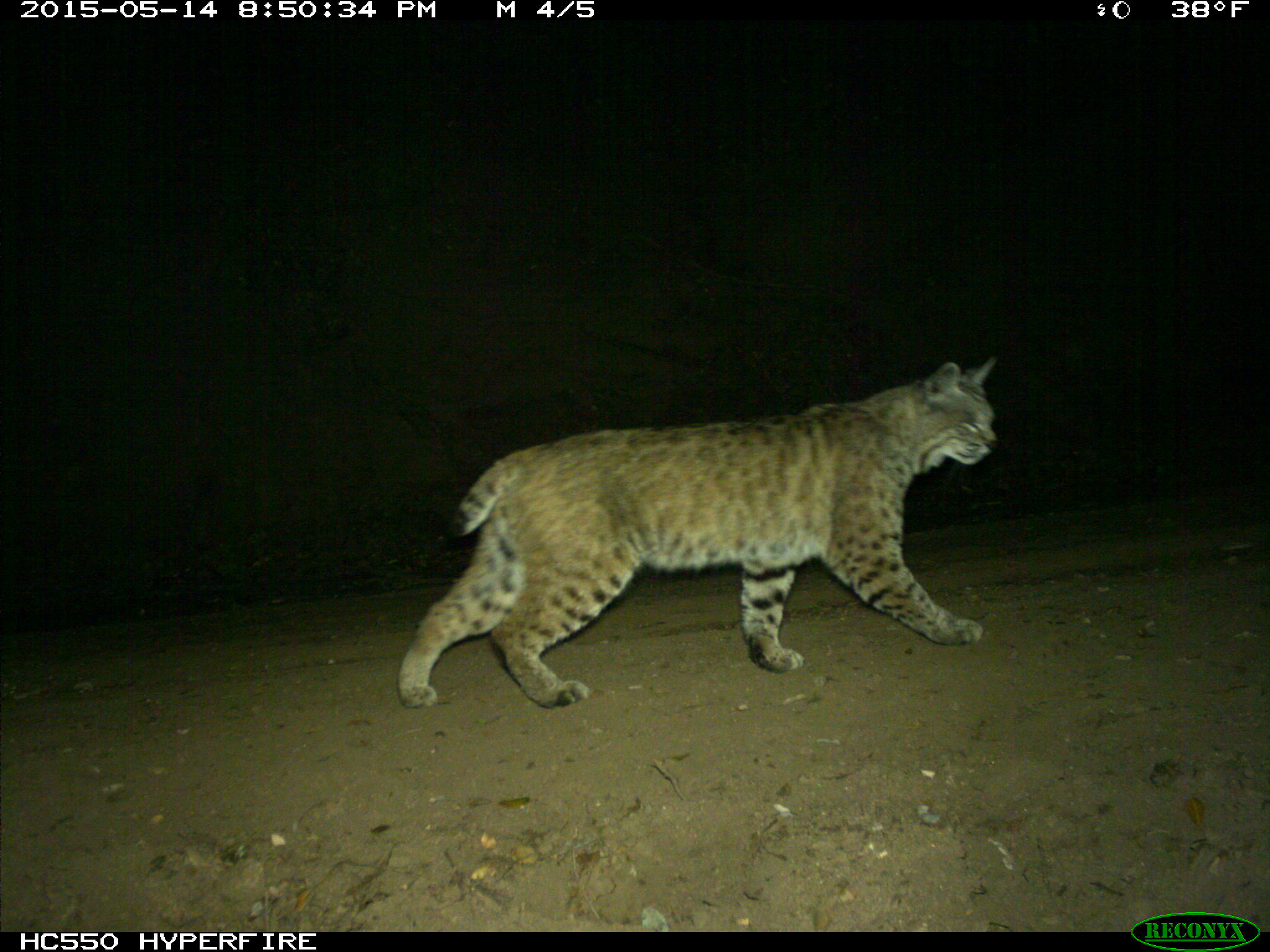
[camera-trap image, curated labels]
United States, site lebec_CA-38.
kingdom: Animalia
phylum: Chordata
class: Mammalia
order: Carnivora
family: Felidae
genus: Lynx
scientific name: Lynx rufus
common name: bobcat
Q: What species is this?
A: Lynx rufus (bobcat).